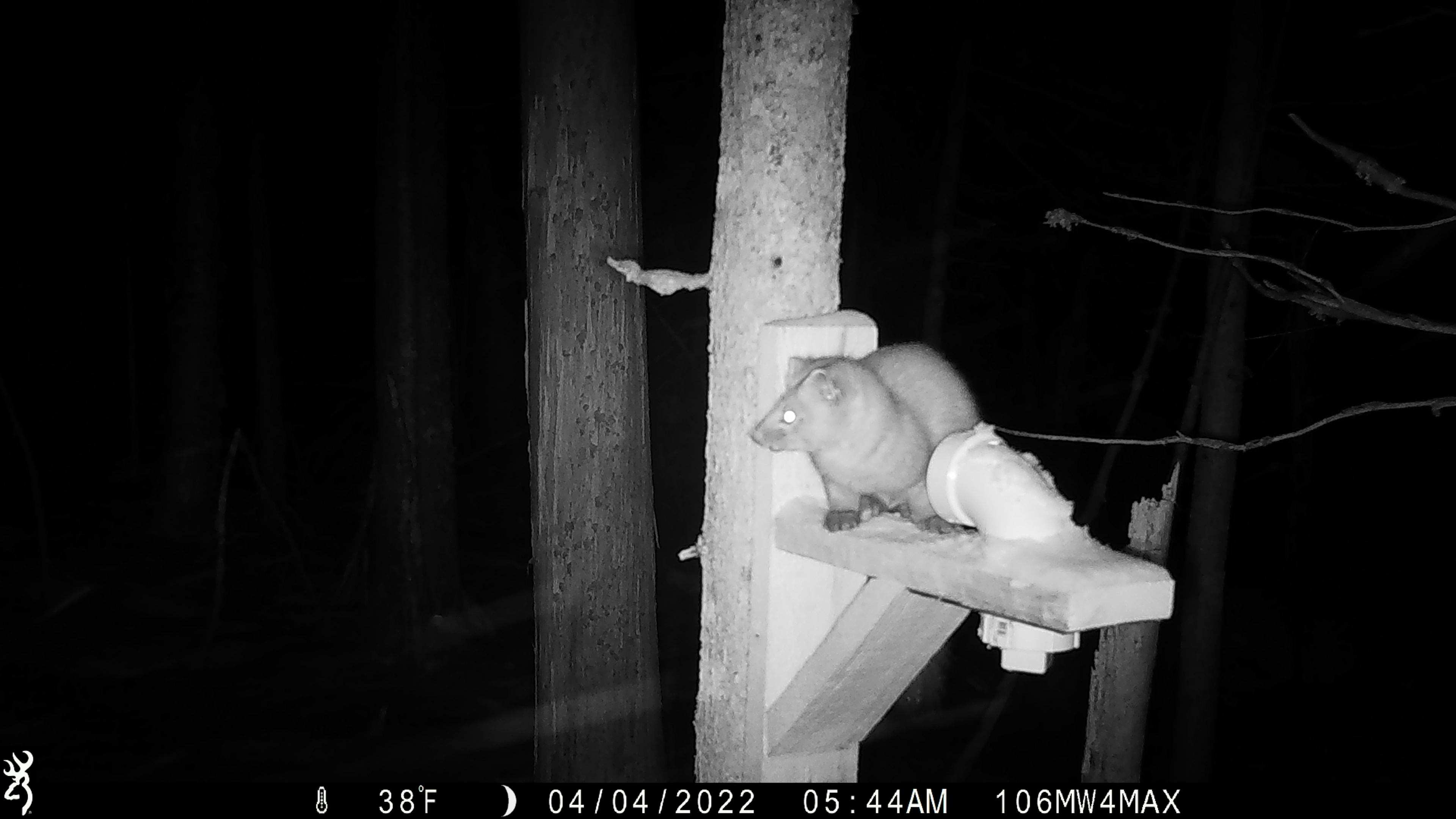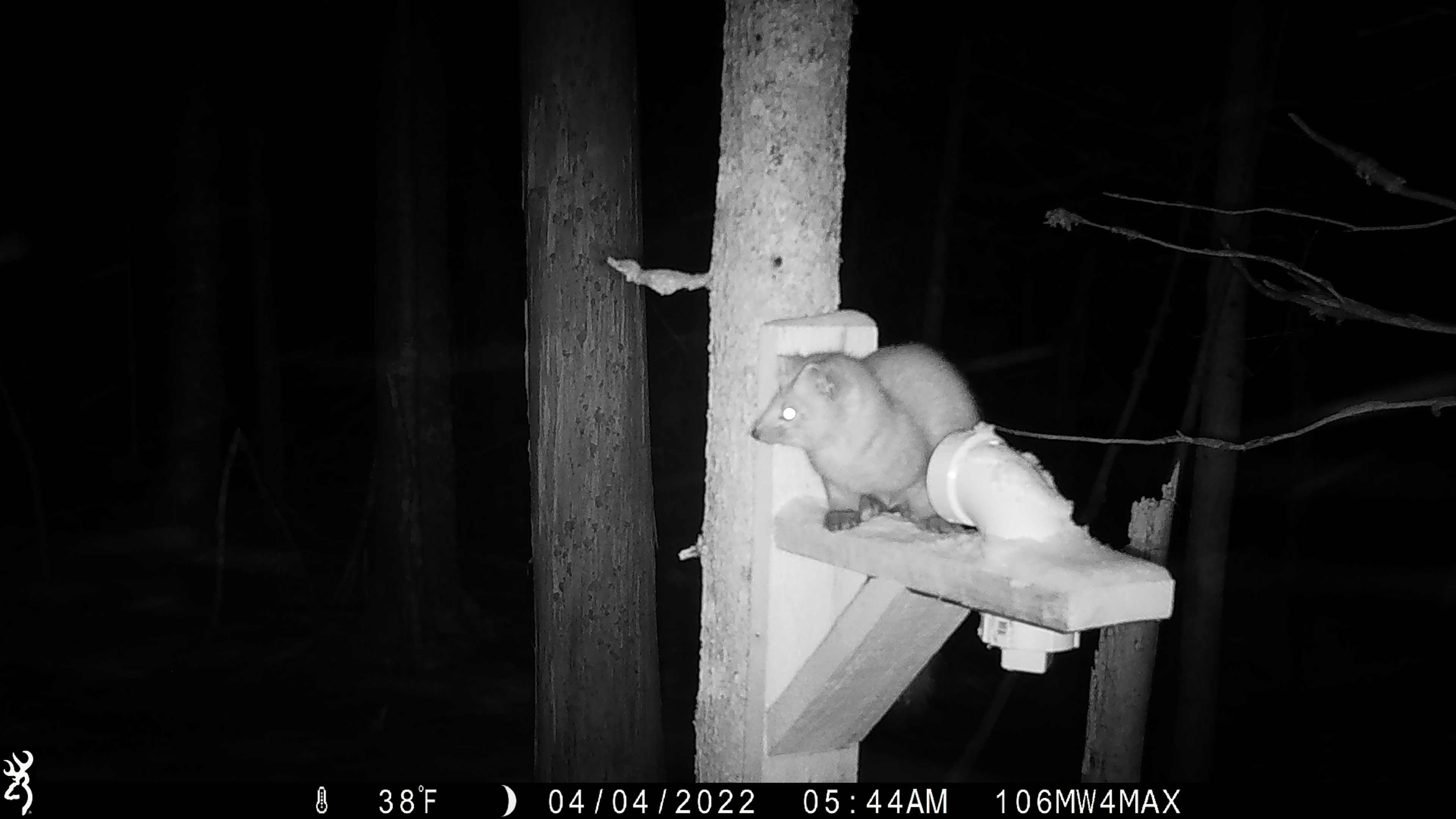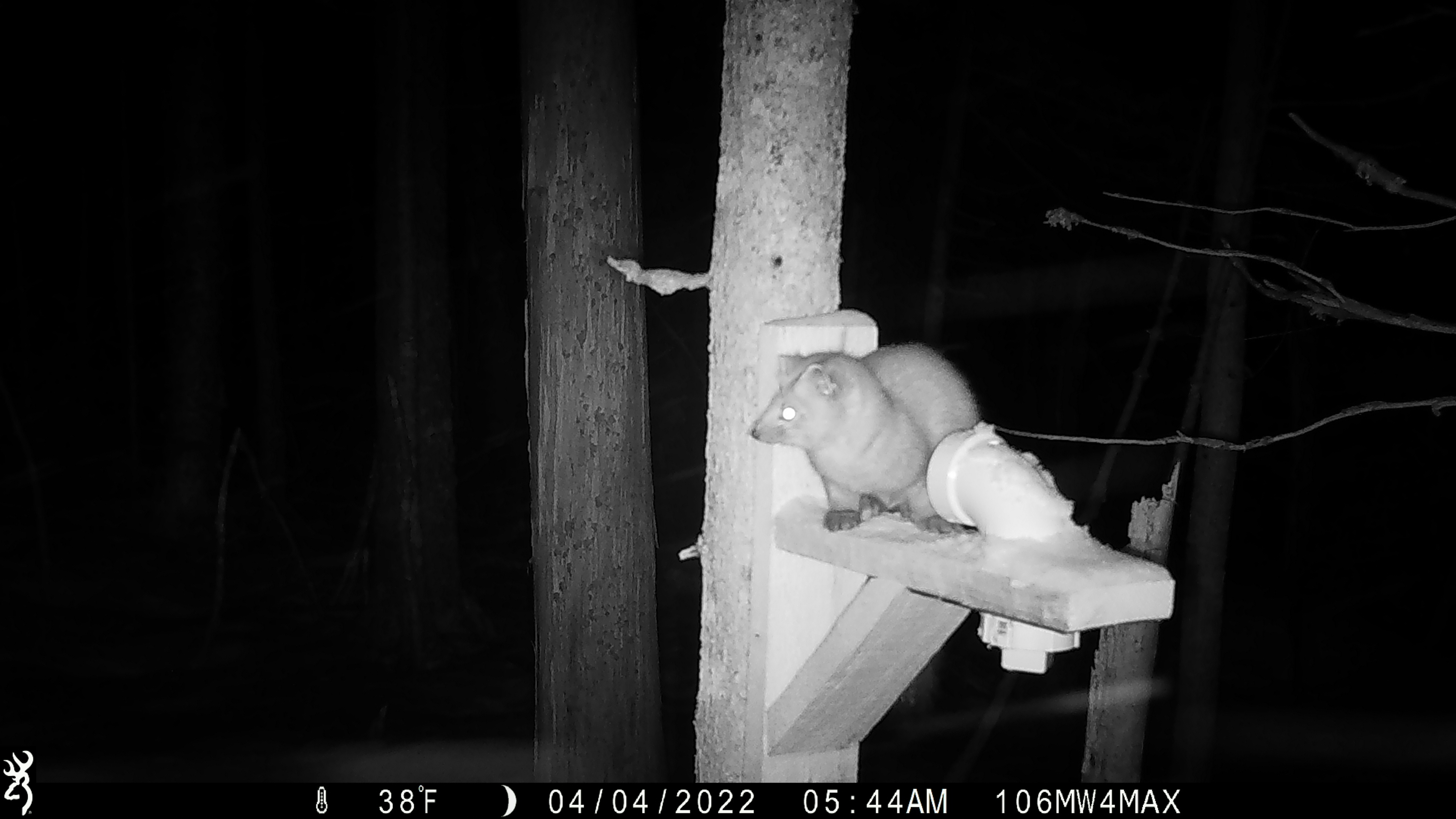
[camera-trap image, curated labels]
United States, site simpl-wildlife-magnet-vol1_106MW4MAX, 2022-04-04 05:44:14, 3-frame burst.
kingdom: Animalia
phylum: Chordata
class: Mammalia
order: Carnivora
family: Mustelidae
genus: Martes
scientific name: Martes americana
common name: american marten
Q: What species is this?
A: American marten (Martes americana).